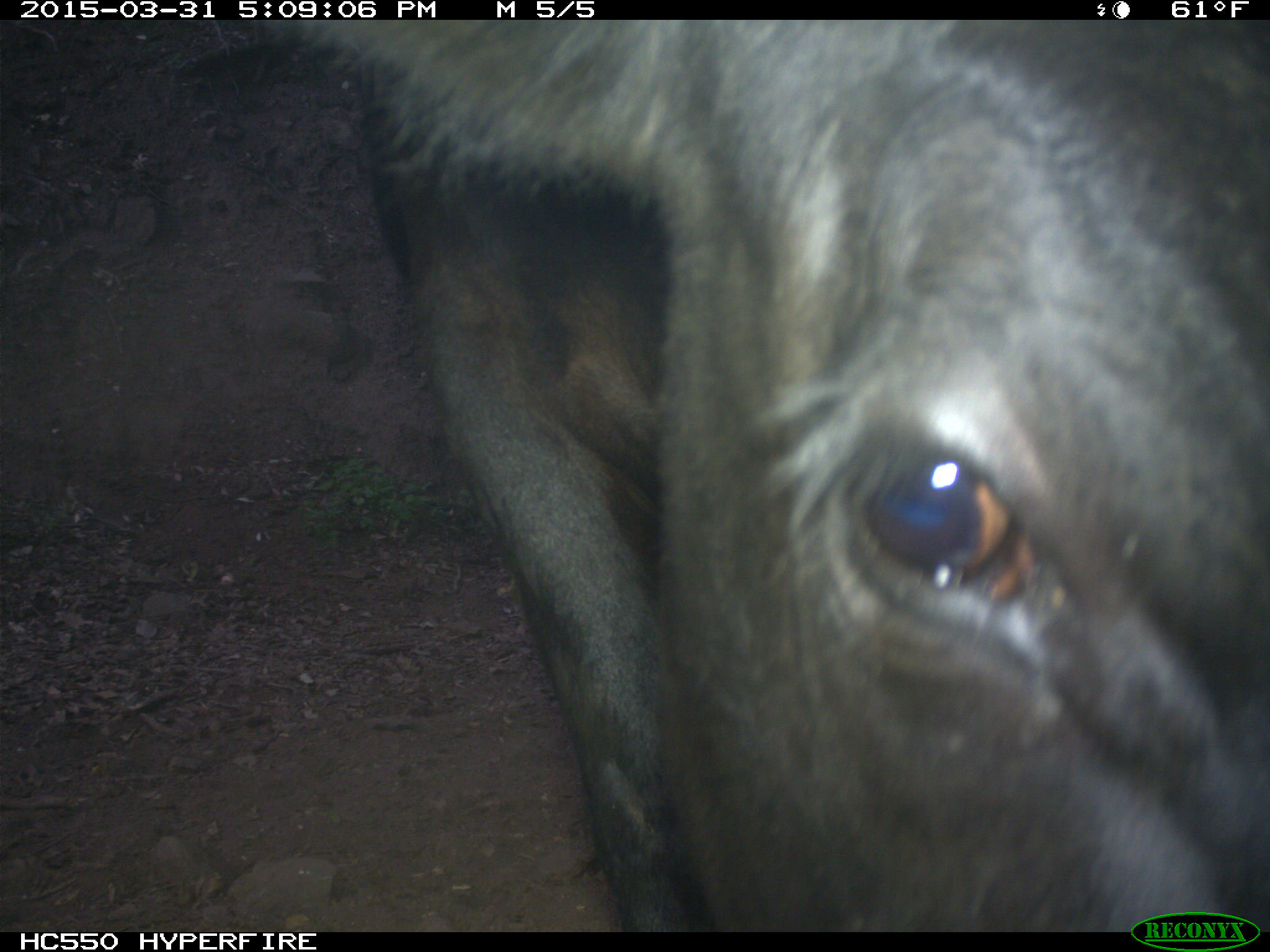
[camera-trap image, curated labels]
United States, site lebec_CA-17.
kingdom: Animalia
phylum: Chordata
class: Mammalia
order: Artiodactyla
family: Bovidae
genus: Bos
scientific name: Bos taurus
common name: domestic cow